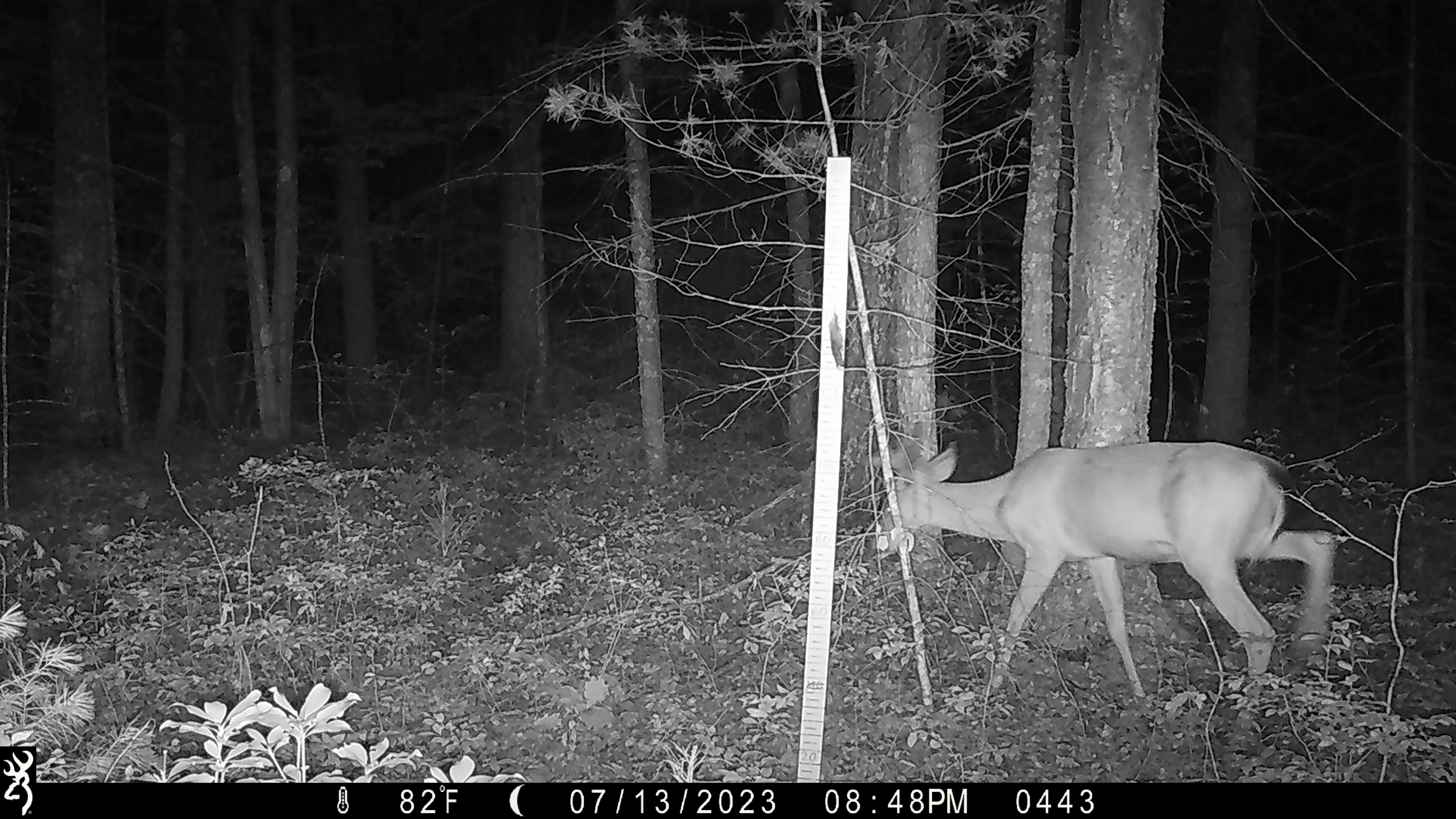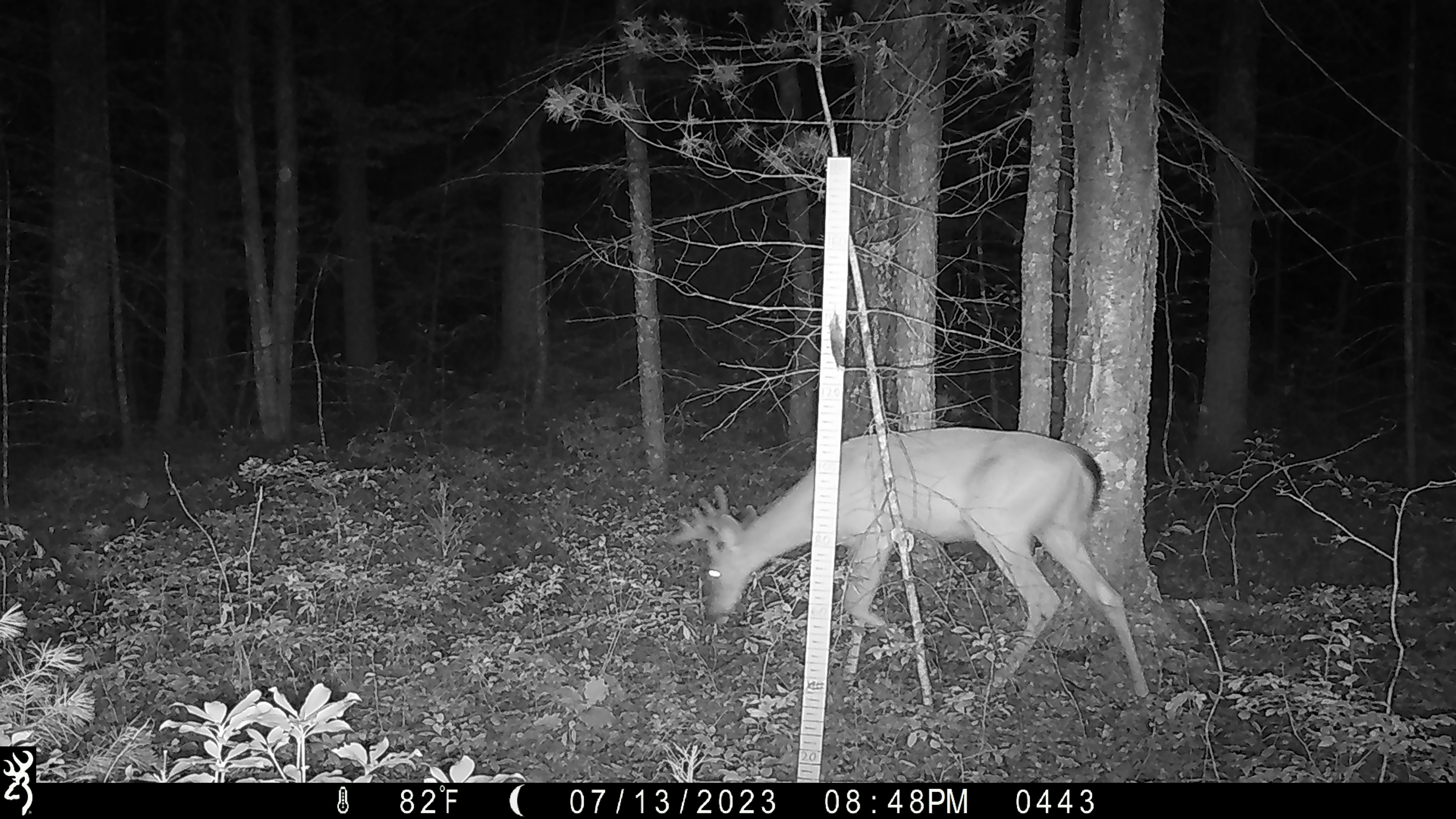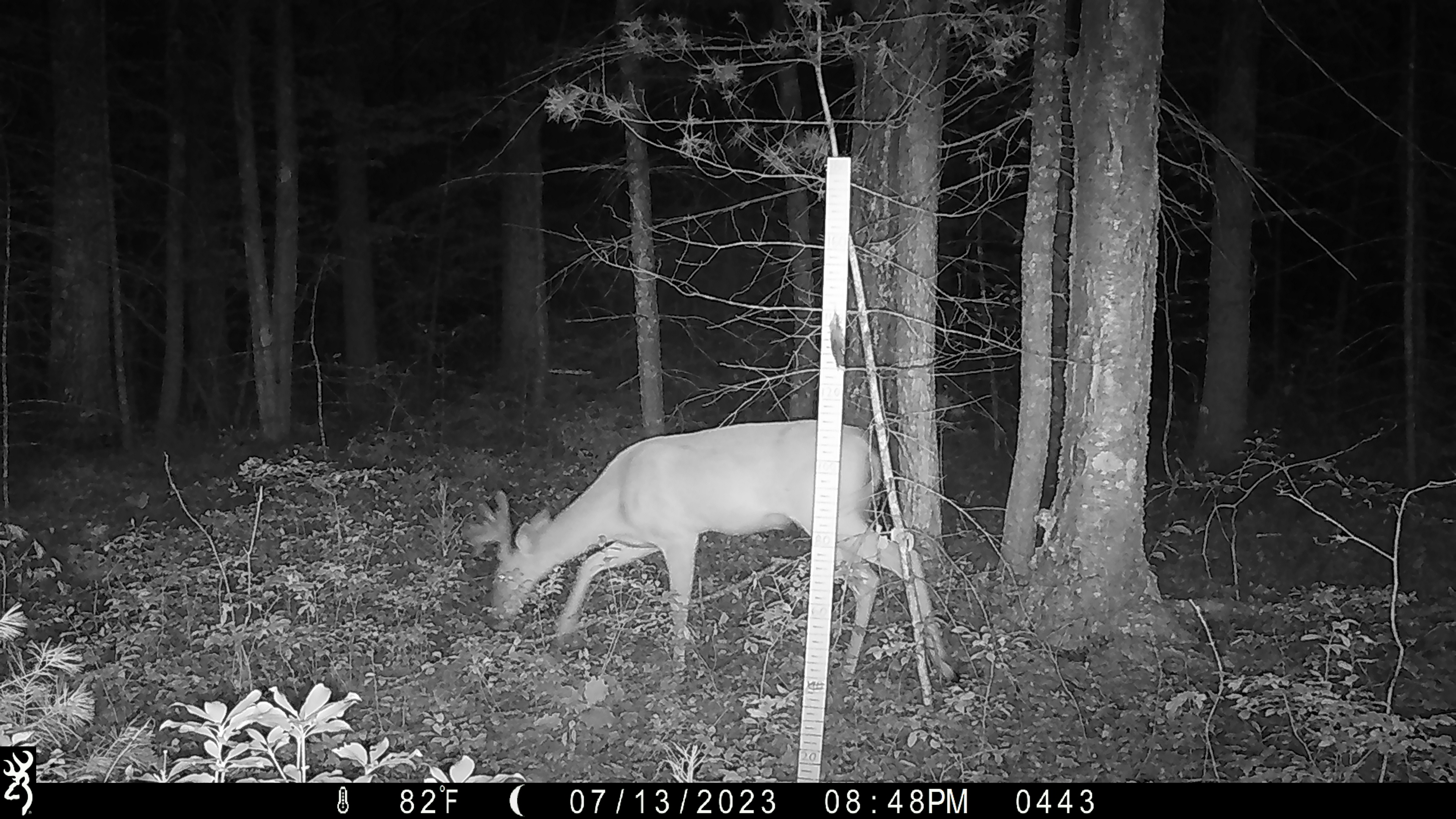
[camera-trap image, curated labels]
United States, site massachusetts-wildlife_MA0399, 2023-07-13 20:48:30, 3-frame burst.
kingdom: Animalia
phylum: Chordata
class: Mammalia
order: Artiodactyla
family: Cervidae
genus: Odocoileus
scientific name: Odocoileus virginianus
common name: white-tailed deer